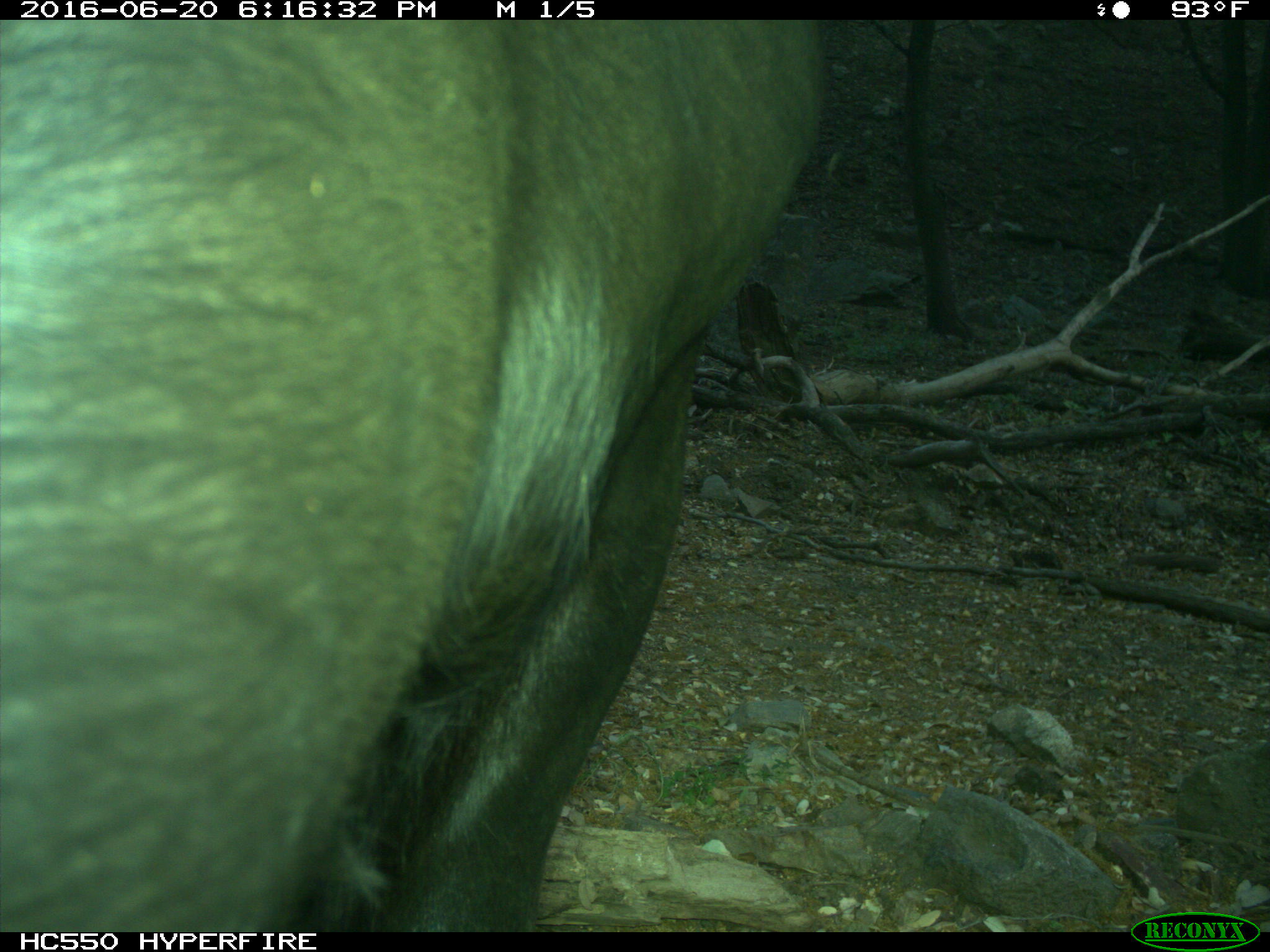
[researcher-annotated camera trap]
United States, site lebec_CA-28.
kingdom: Animalia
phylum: Chordata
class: Mammalia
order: Artiodactyla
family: Bovidae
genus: Bos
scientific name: Bos taurus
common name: domestic cow